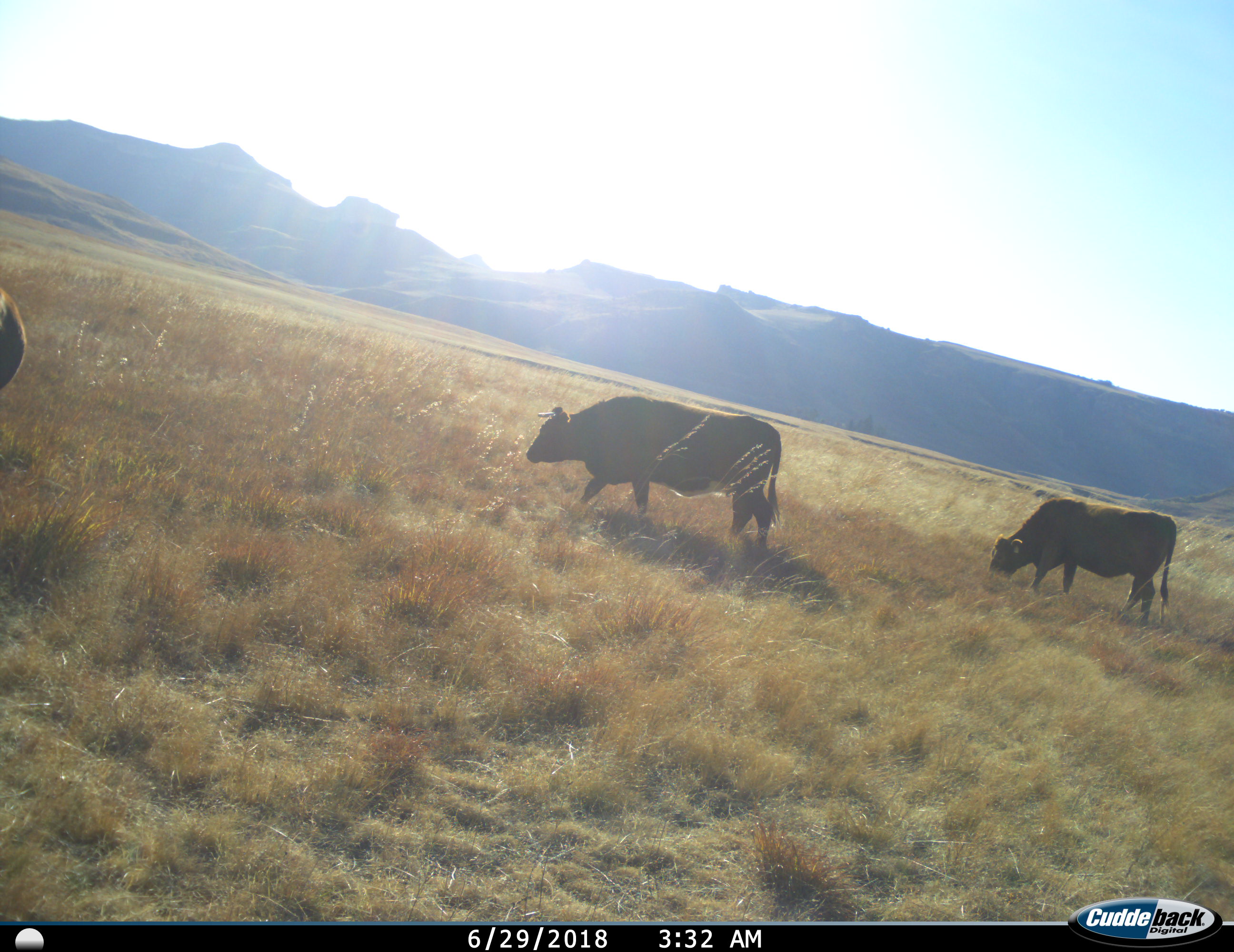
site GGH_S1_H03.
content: unidentified animal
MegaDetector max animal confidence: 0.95